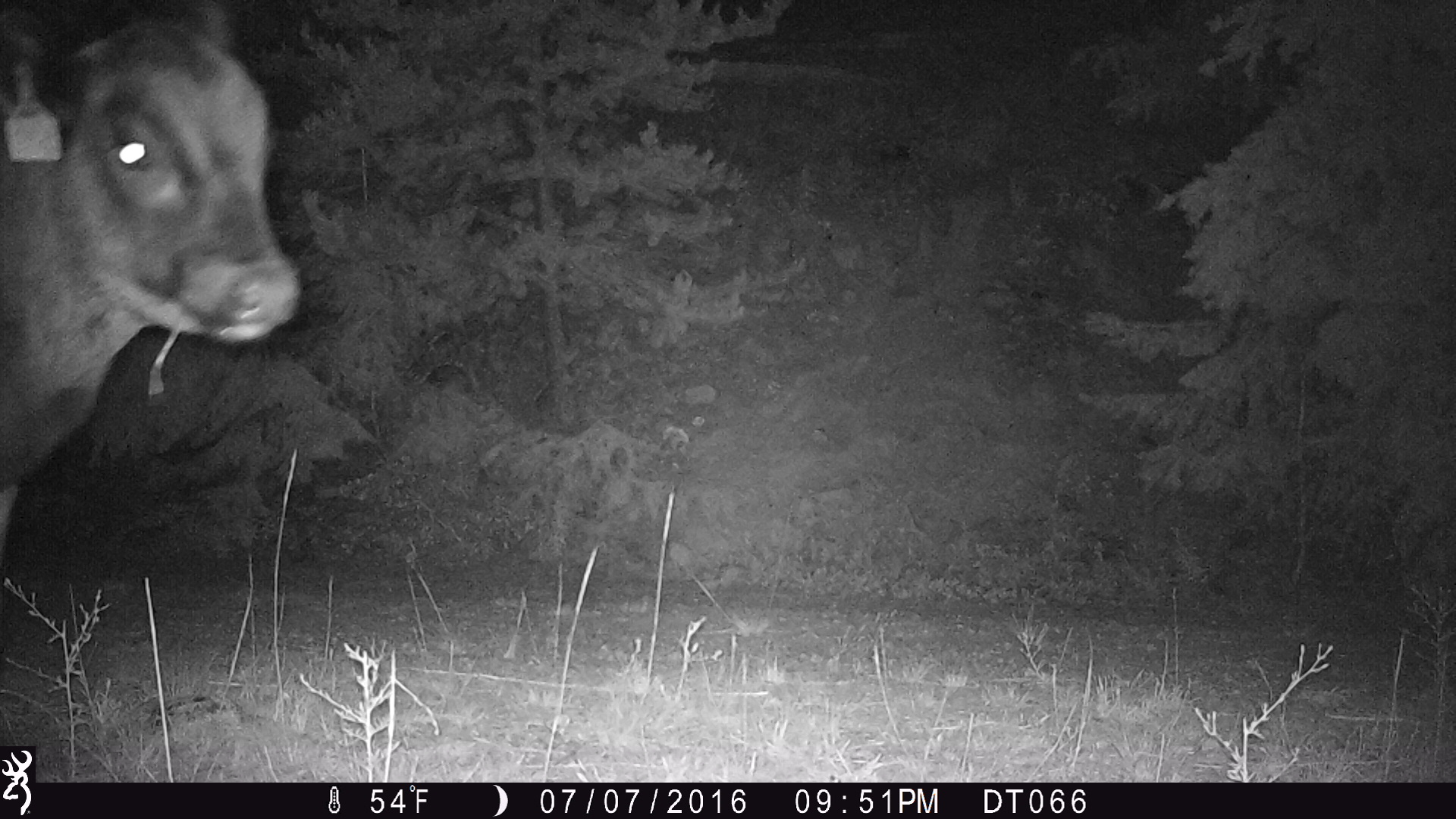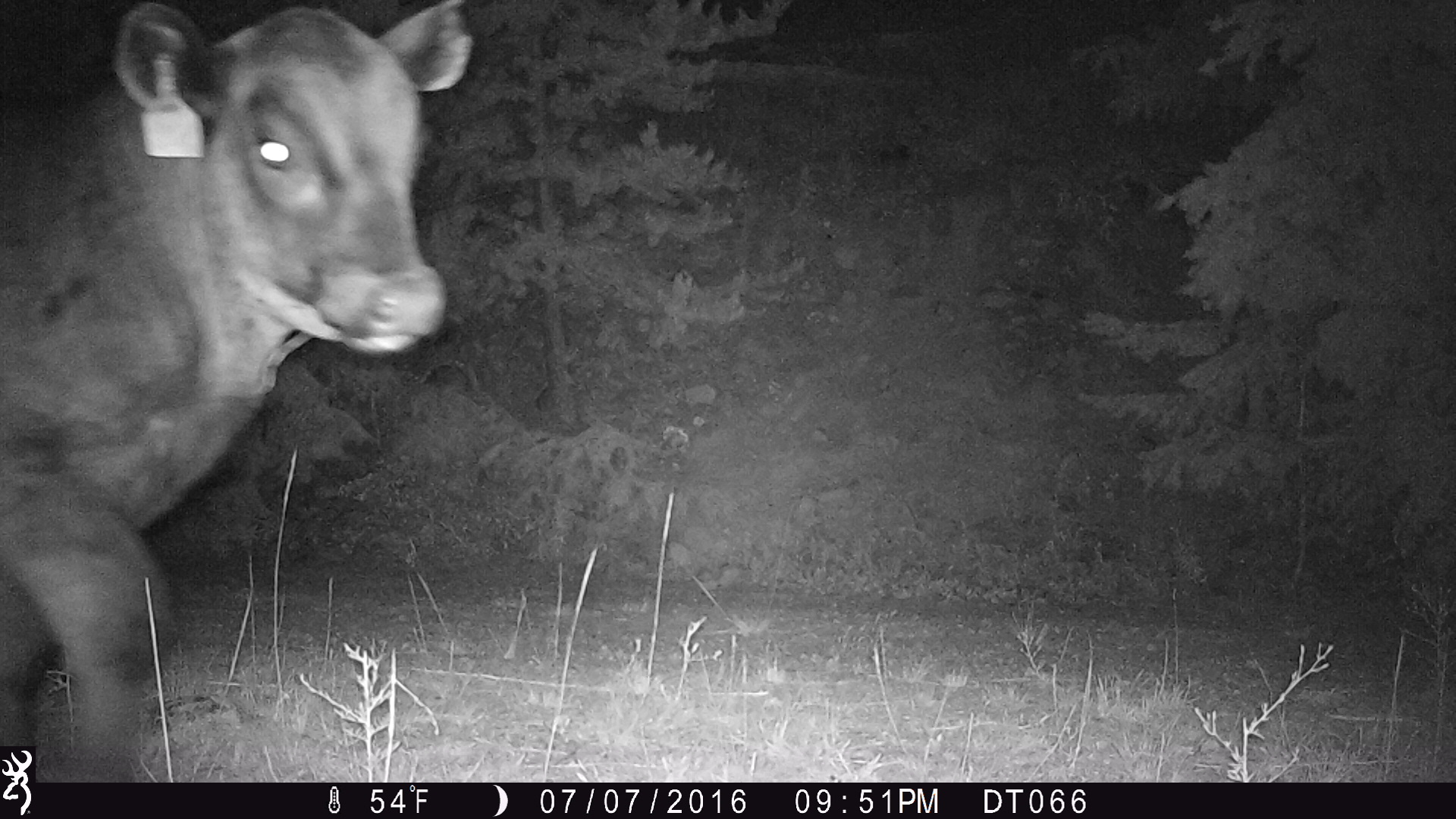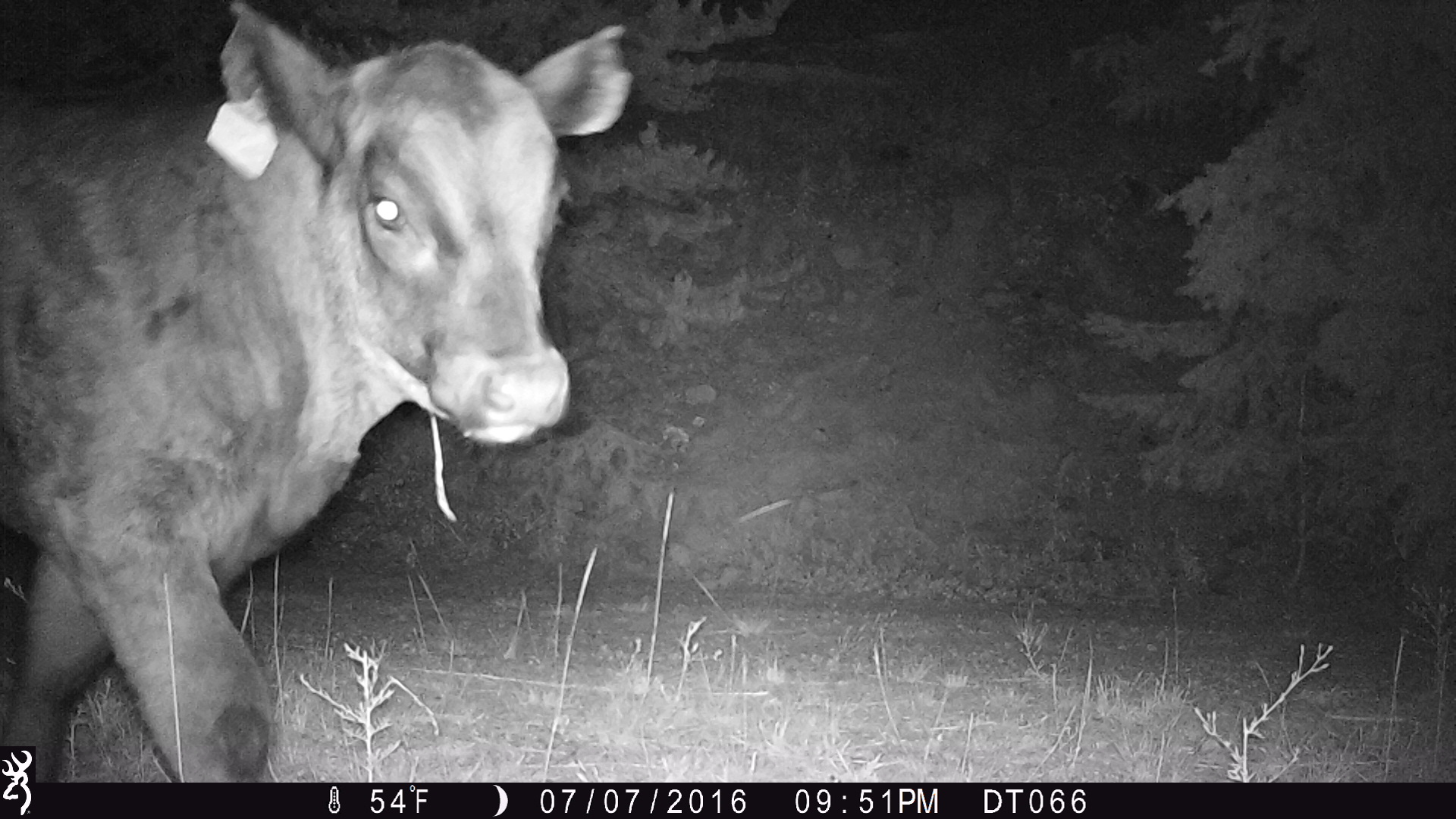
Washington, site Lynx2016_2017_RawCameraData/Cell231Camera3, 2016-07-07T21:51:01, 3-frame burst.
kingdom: Animalia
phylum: Chordata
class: Mammalia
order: Artiodactyla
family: Bovidae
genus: Bos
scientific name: Bos taurus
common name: domestic cattle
Domestic cattle (Bos taurus). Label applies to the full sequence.